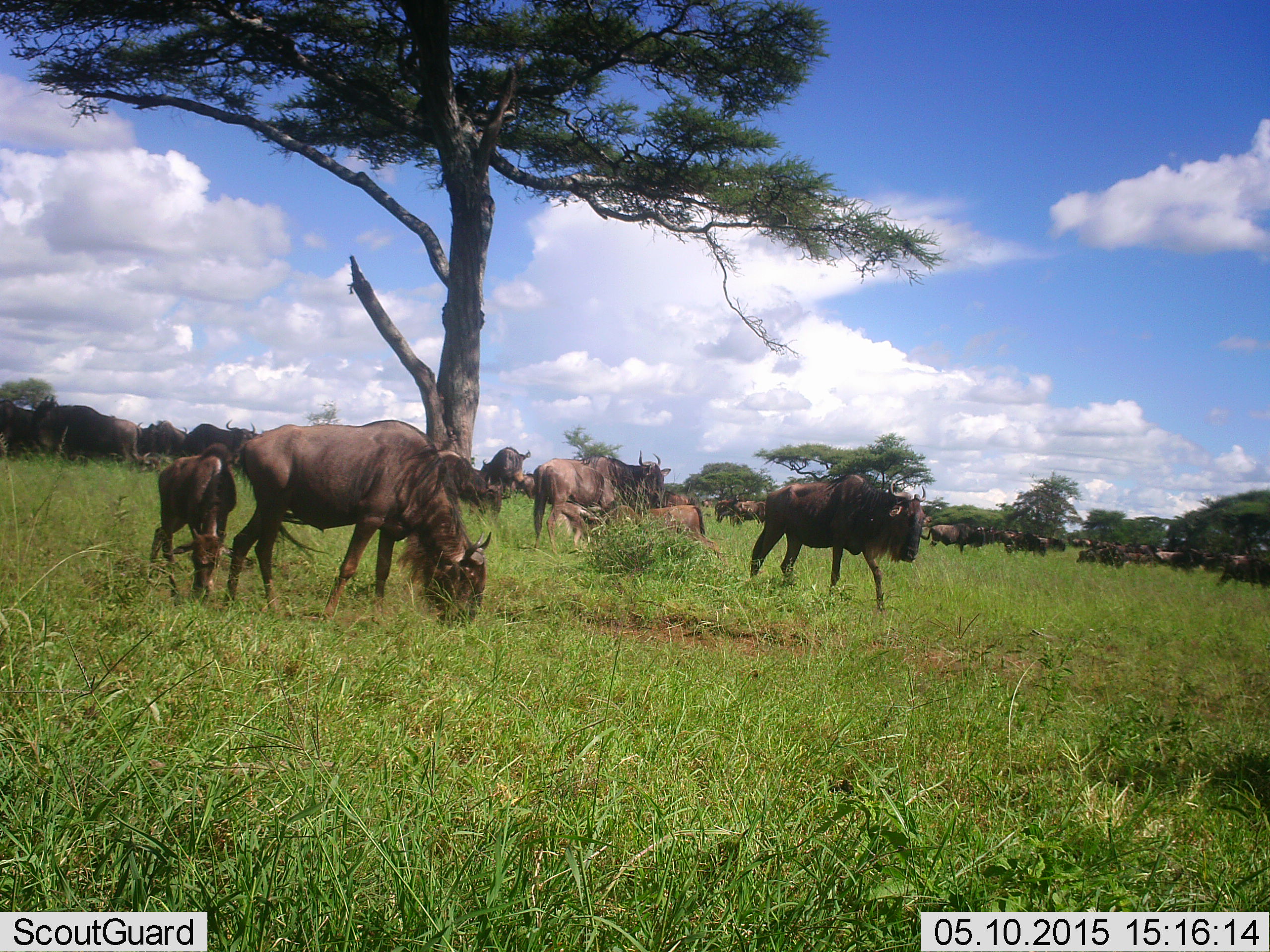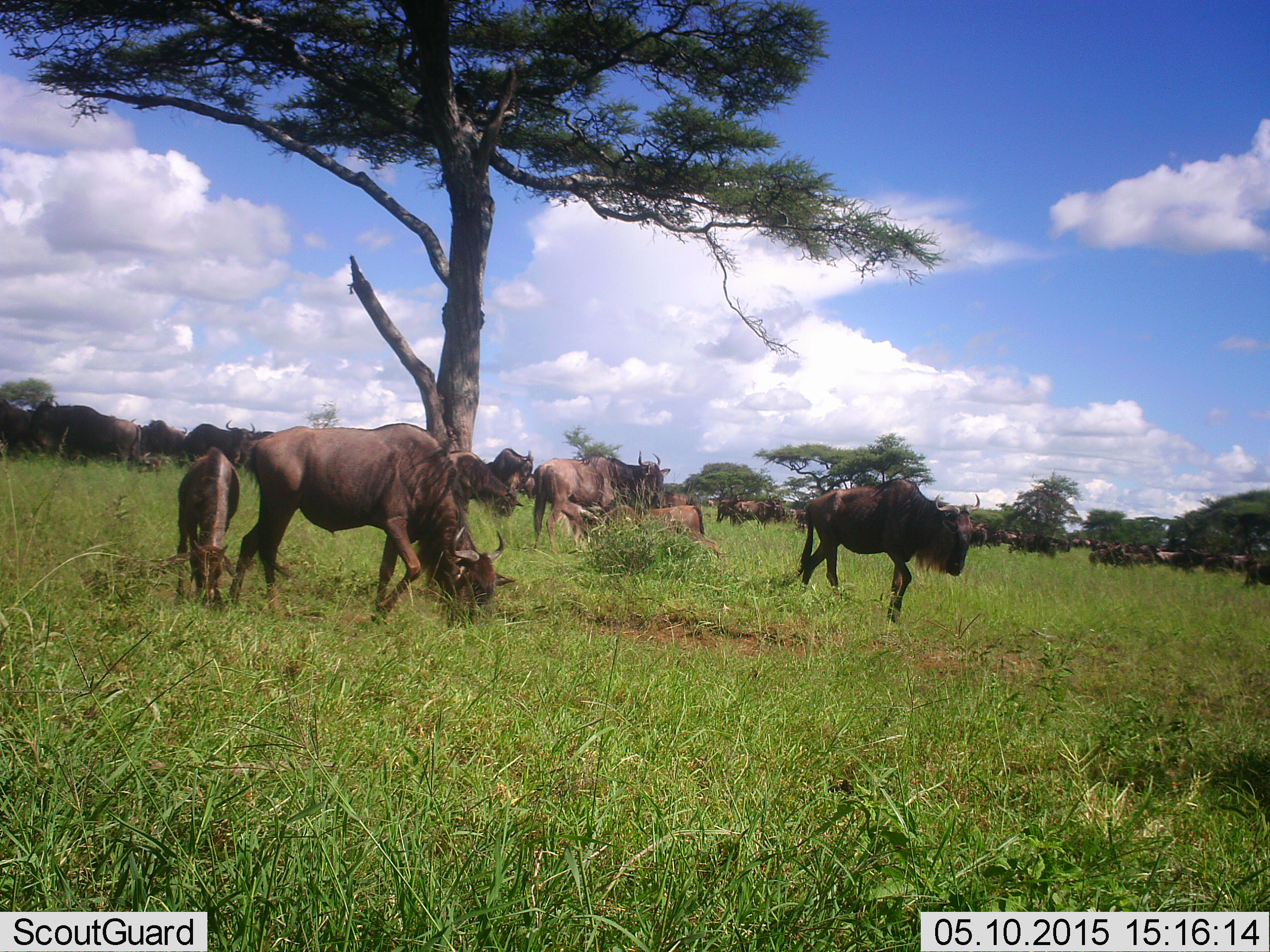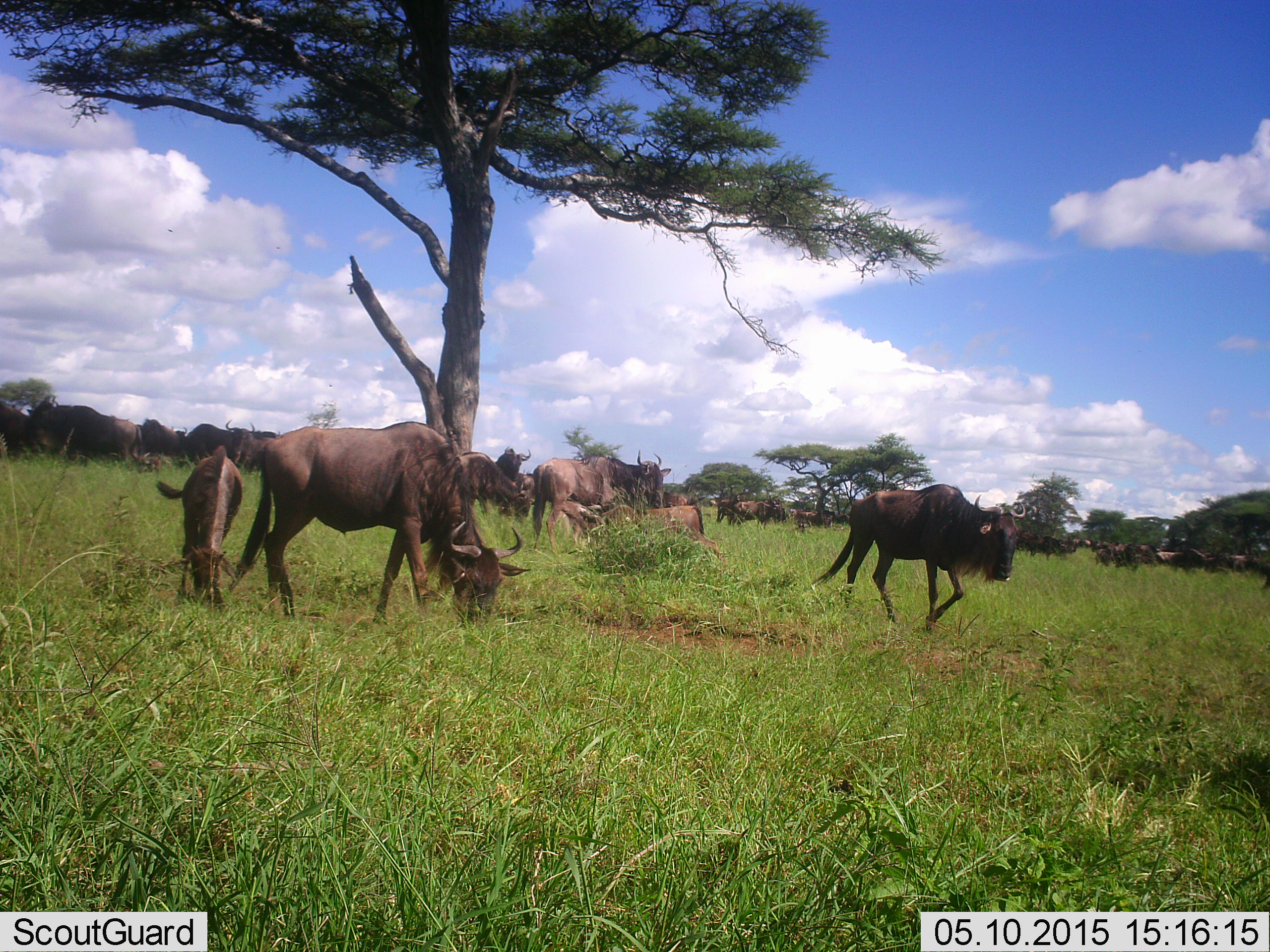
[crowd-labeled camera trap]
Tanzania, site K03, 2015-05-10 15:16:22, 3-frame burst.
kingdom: Animalia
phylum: Chordata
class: Mammalia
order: Artiodactyla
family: Bovidae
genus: Connochaetes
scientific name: Connochaetes taurinus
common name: blue wildebeest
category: wildebeest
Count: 11-50.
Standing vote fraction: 80%.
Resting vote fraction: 50%.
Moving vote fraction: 80%.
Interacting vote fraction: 0%.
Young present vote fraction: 70%.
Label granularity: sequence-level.